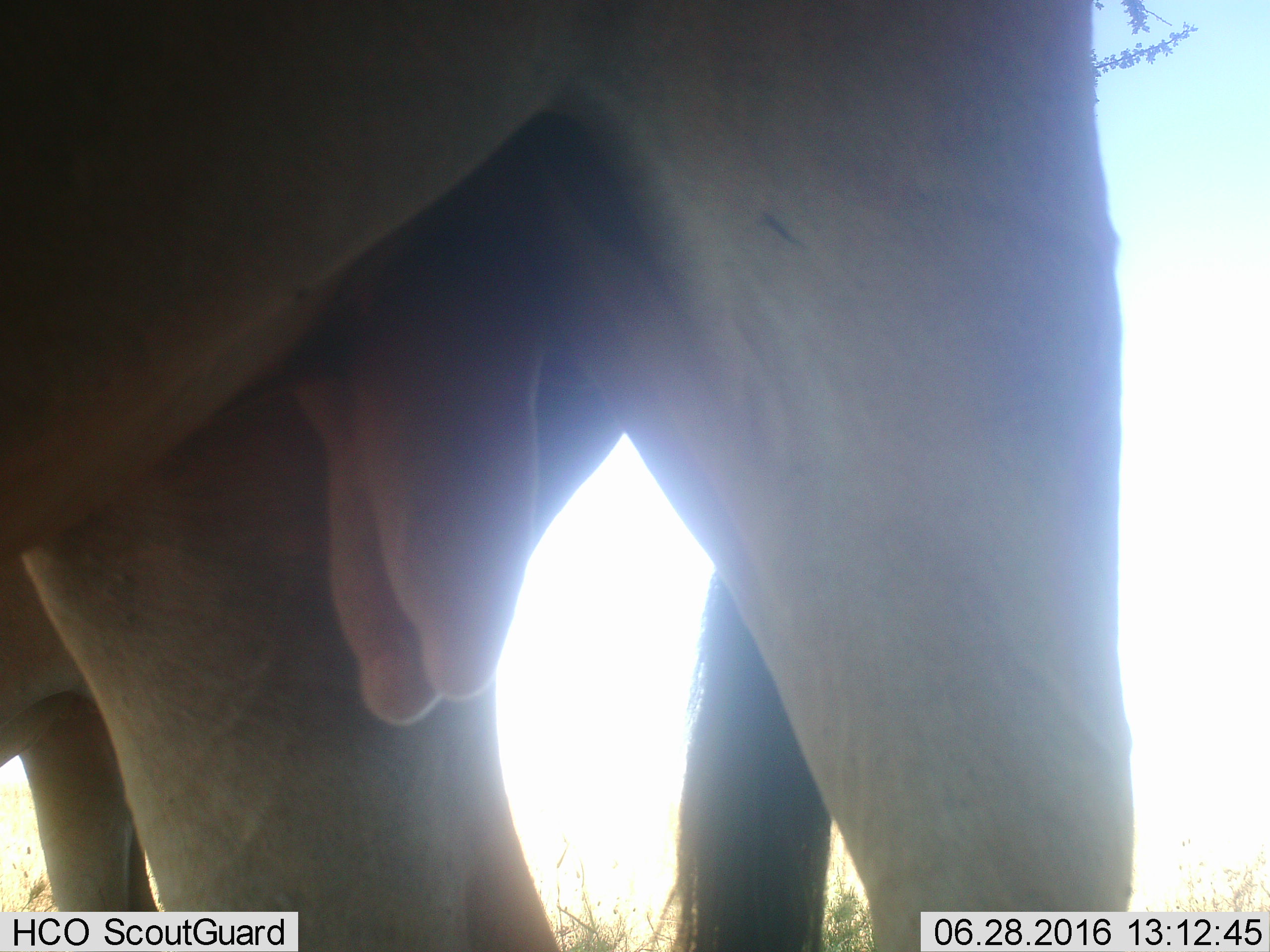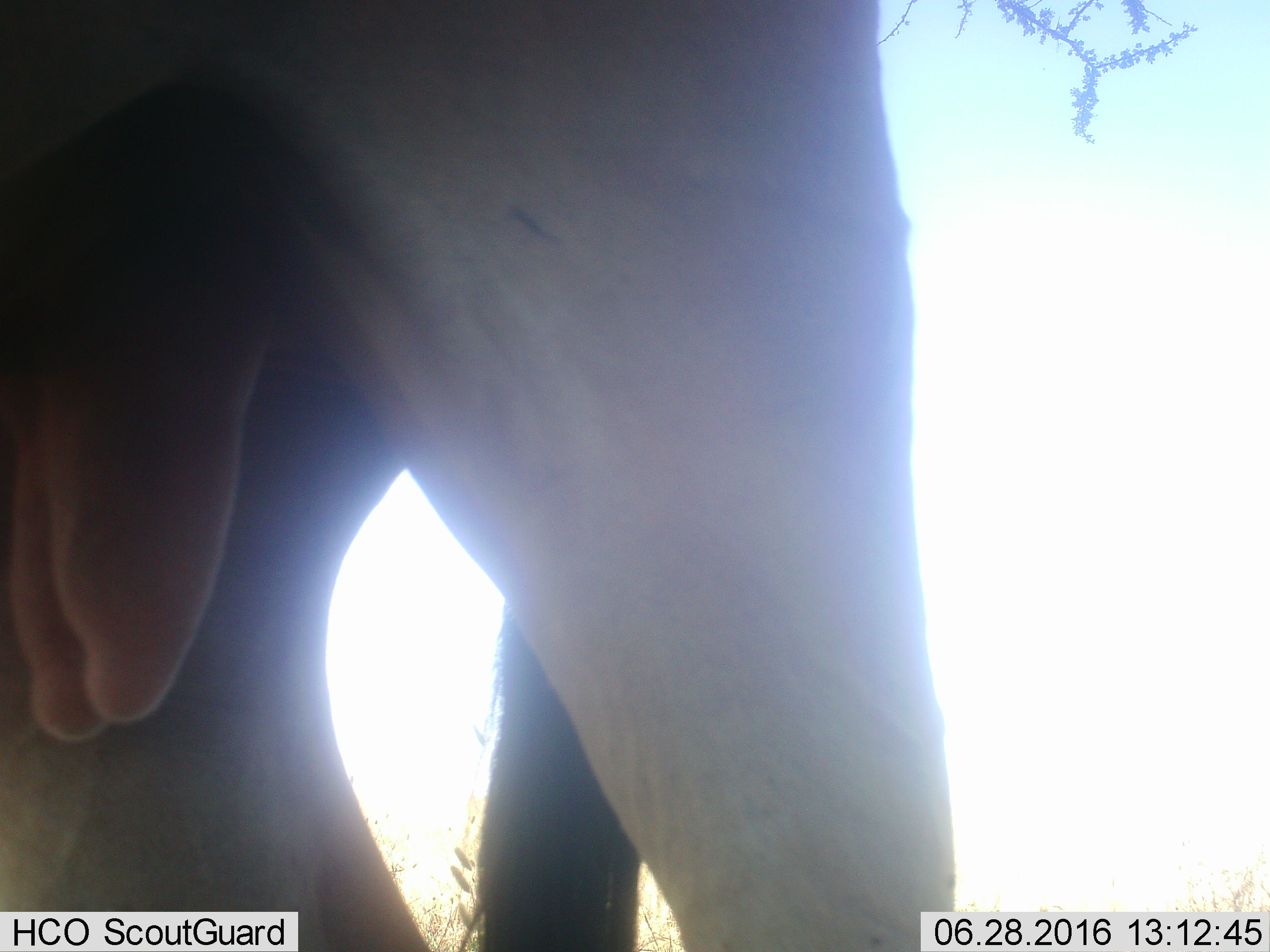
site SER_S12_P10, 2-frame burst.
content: unidentified animal